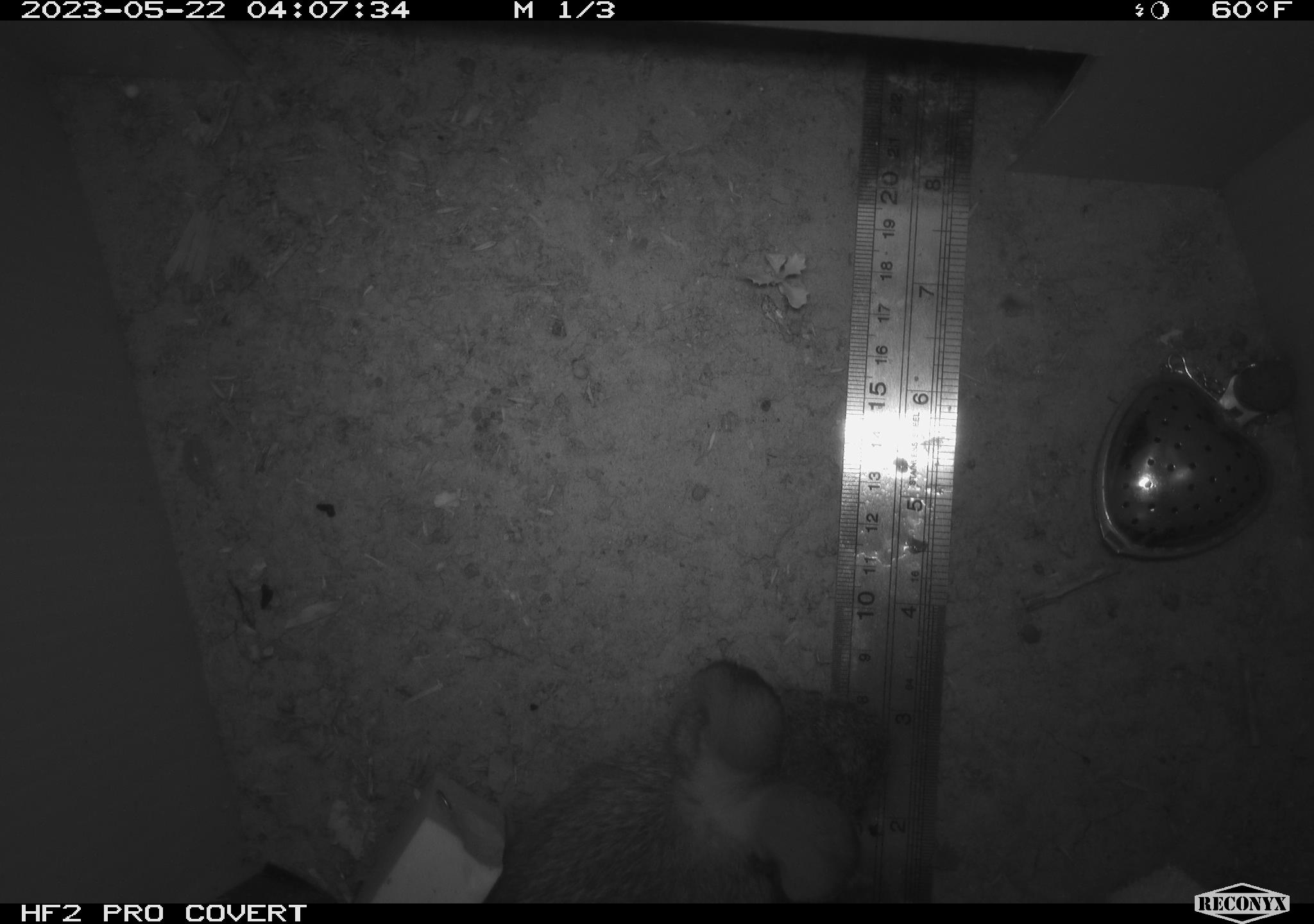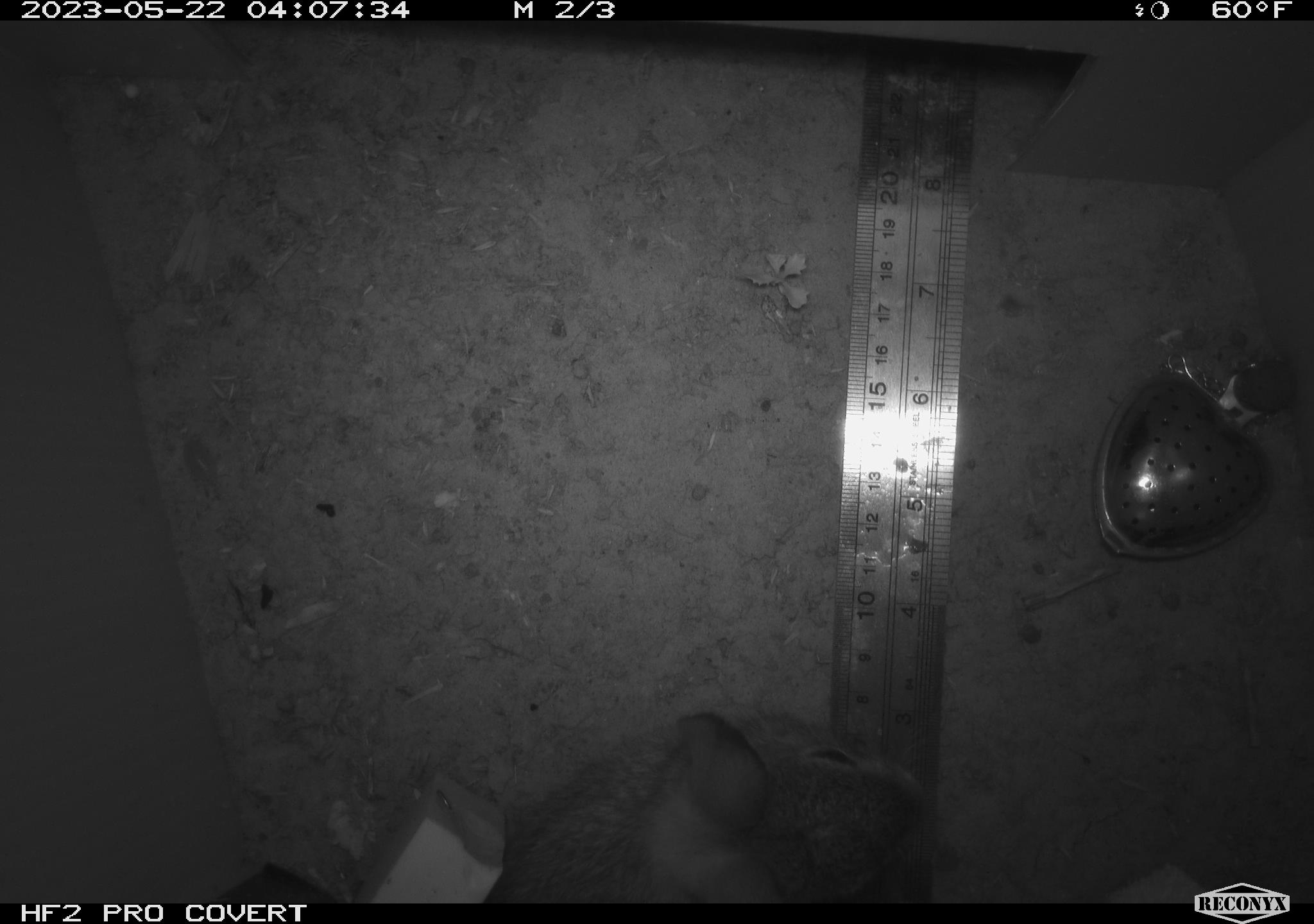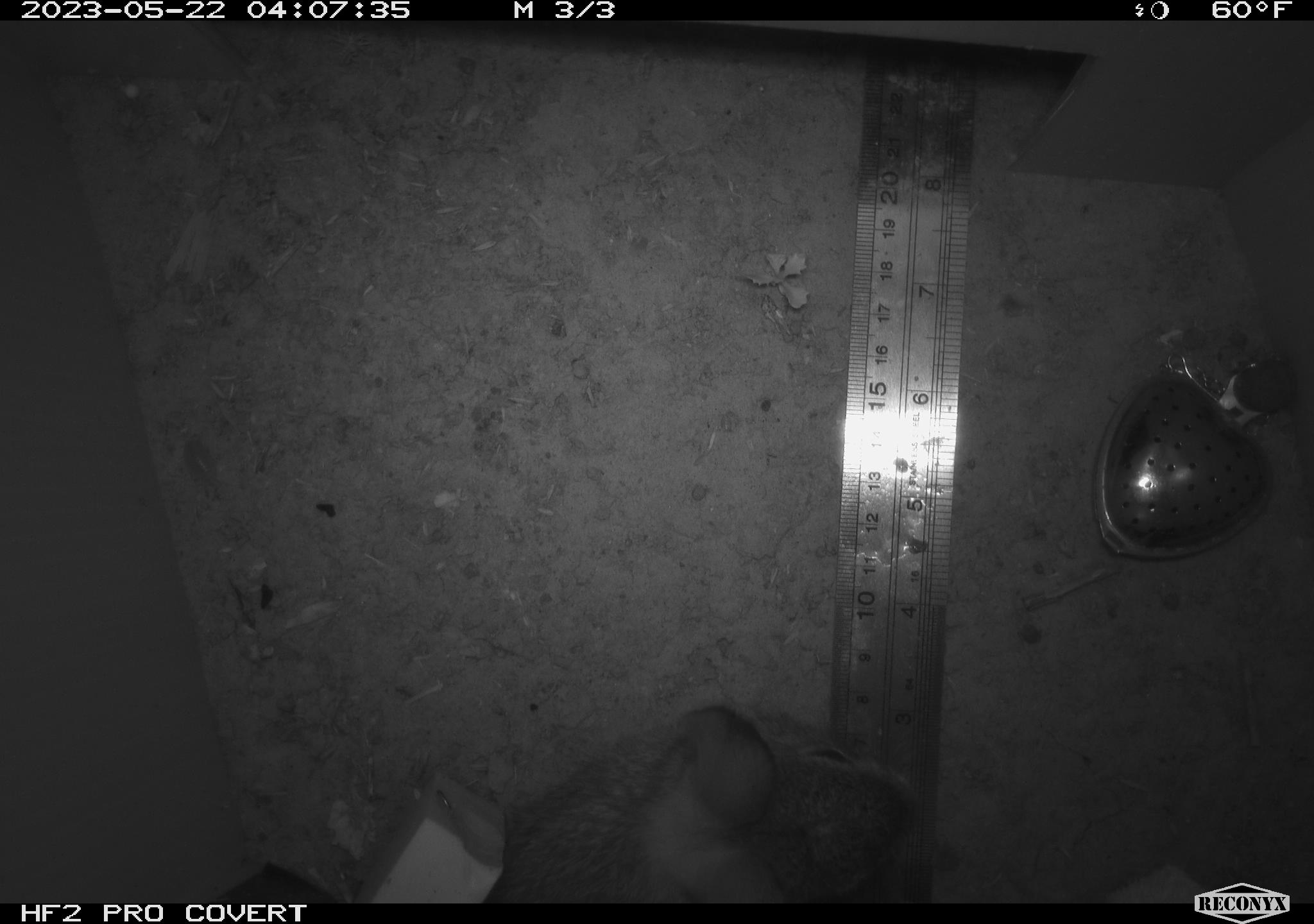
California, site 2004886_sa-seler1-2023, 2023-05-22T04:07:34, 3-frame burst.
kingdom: Animalia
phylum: Chordata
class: Mammalia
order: Lagomorpha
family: Leporidae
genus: Sylvilagus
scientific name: Sylvilagus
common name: cottontail rabbits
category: sylvilagus species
Sylvilagus species (cottontail rabbits) (Sylvilagus).